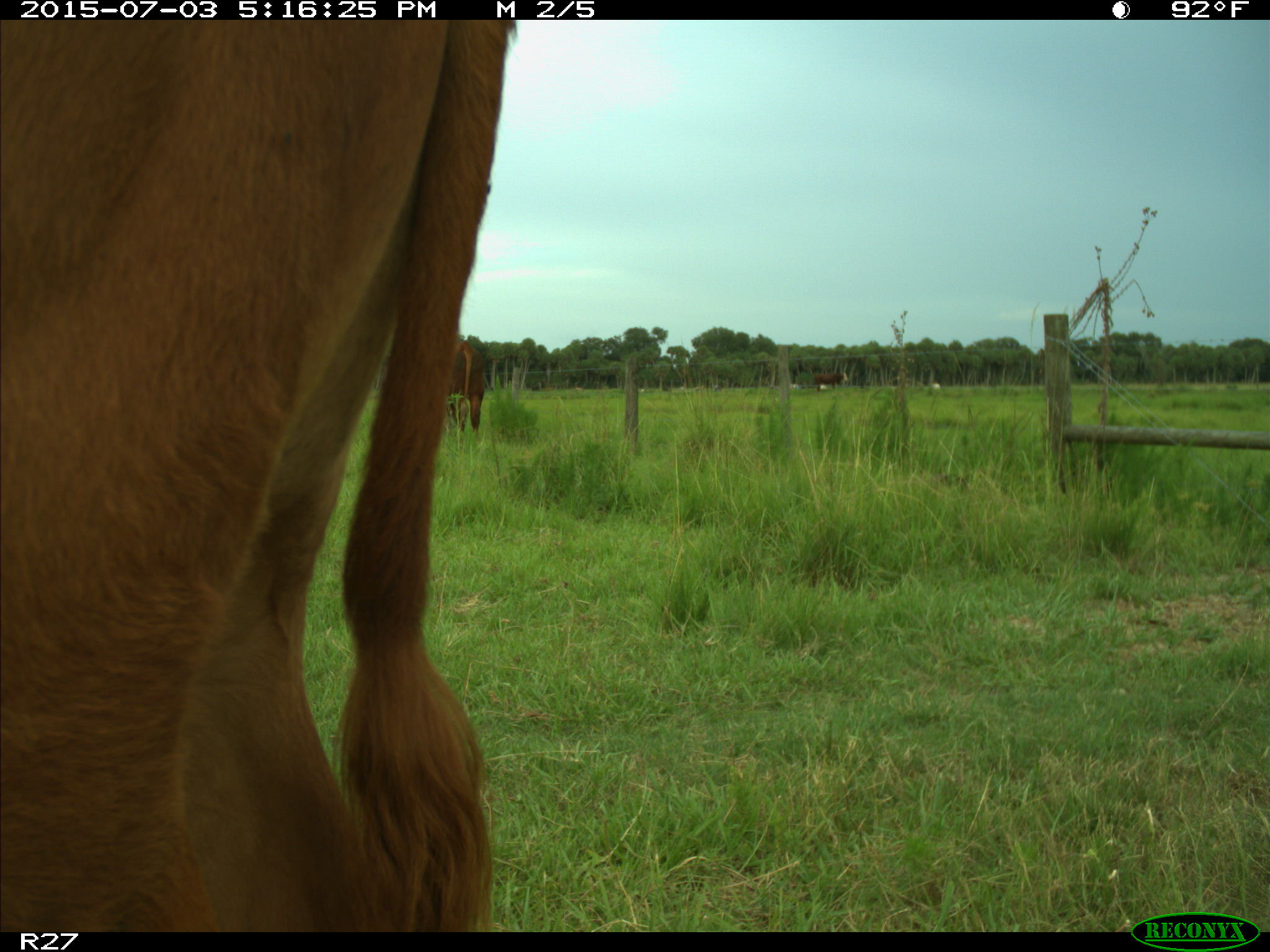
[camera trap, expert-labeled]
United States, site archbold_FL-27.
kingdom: Animalia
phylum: Chordata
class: Mammalia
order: Artiodactyla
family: Bovidae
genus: Bos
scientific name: Bos taurus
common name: domestic cow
Bos taurus (domestic cow).